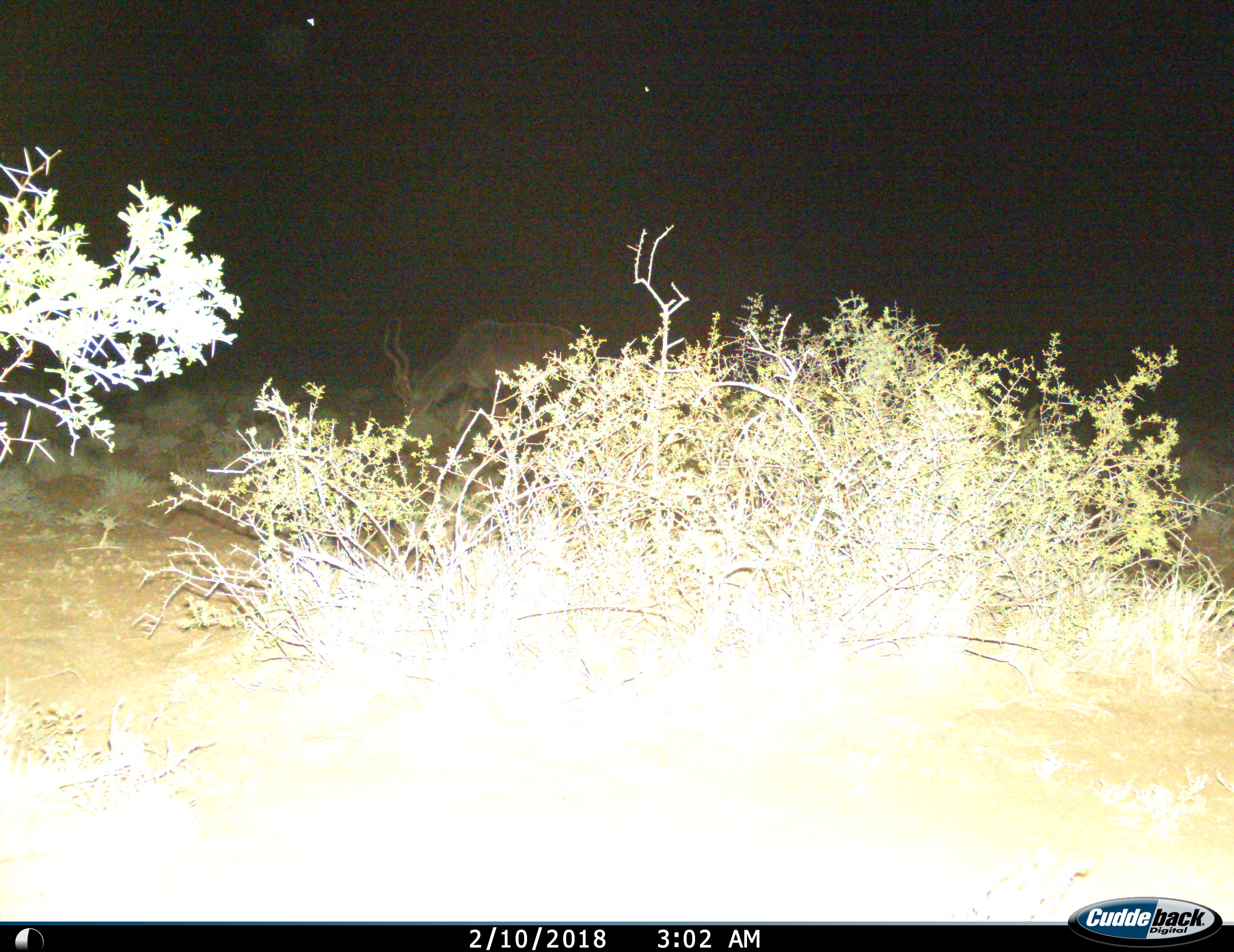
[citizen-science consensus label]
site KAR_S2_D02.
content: unidentified animal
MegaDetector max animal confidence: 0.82